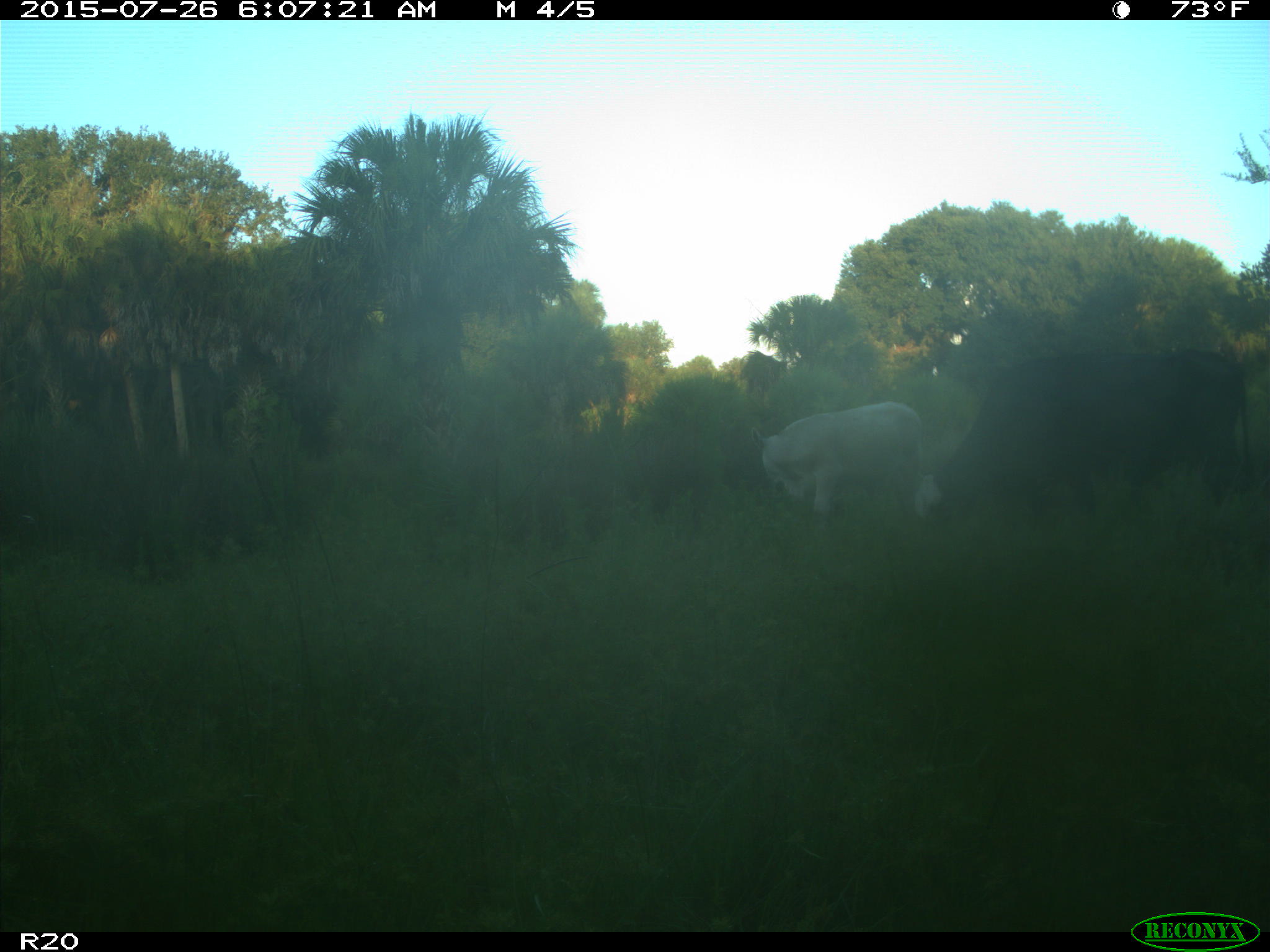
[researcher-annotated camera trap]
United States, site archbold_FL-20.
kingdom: Animalia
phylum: Chordata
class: Mammalia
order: Artiodactyla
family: Bovidae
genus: Bos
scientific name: Bos taurus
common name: domestic cow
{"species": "Bos taurus (domestic cow)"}